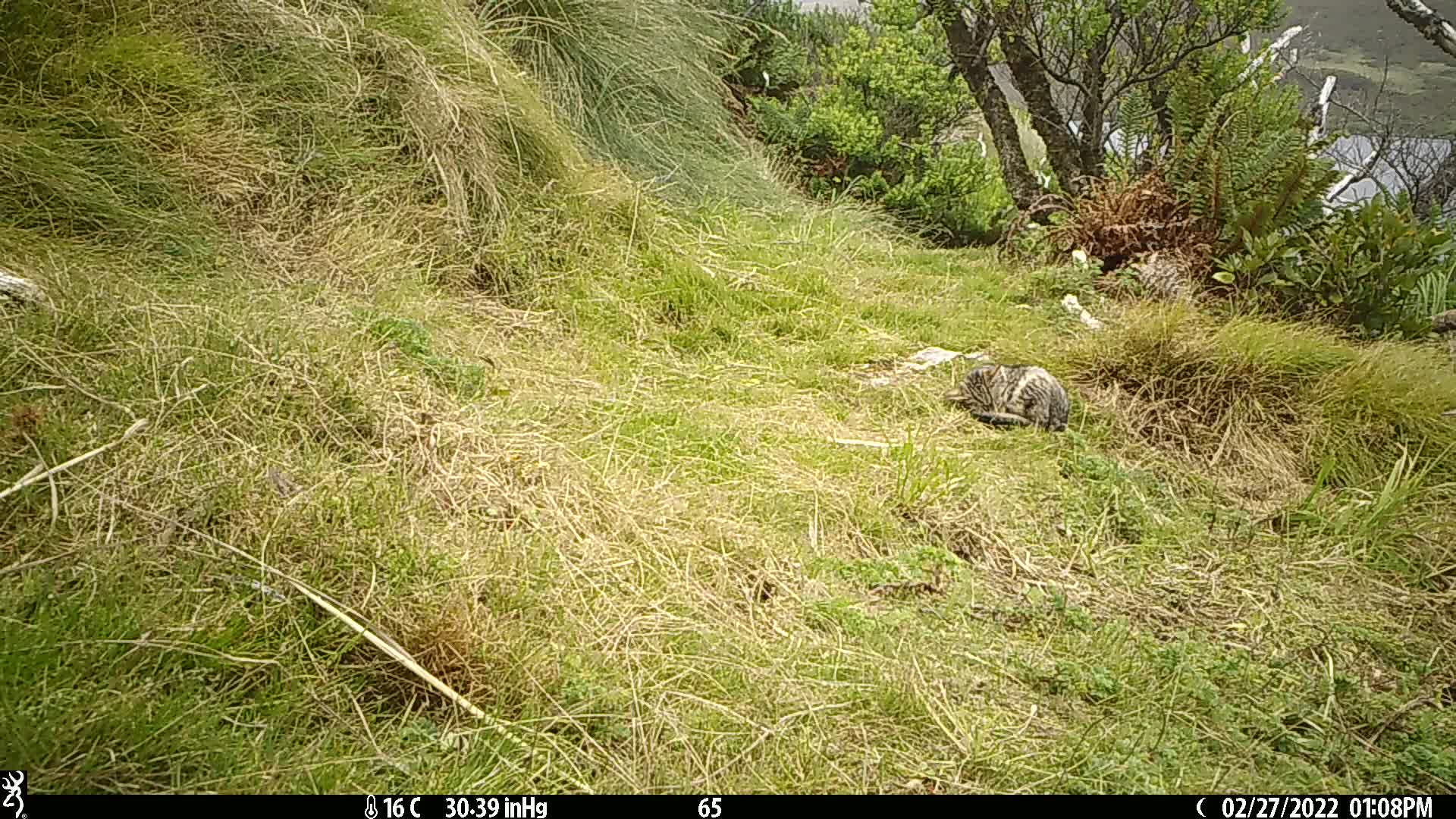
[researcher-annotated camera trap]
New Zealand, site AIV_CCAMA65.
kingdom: Animalia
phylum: Chordata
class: Mammalia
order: Carnivora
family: Felidae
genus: Felis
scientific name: Felis catus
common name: domestic cat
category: cat